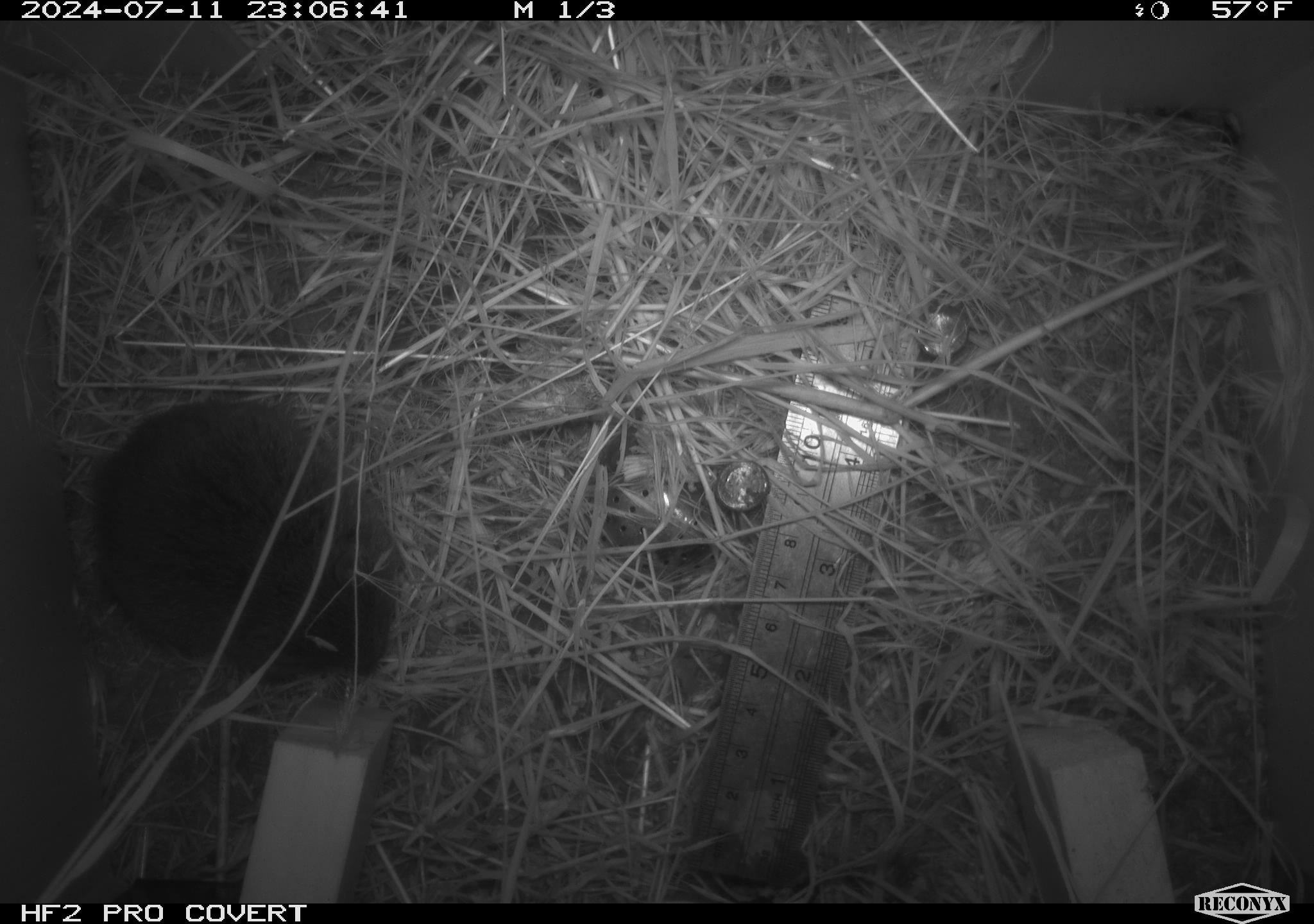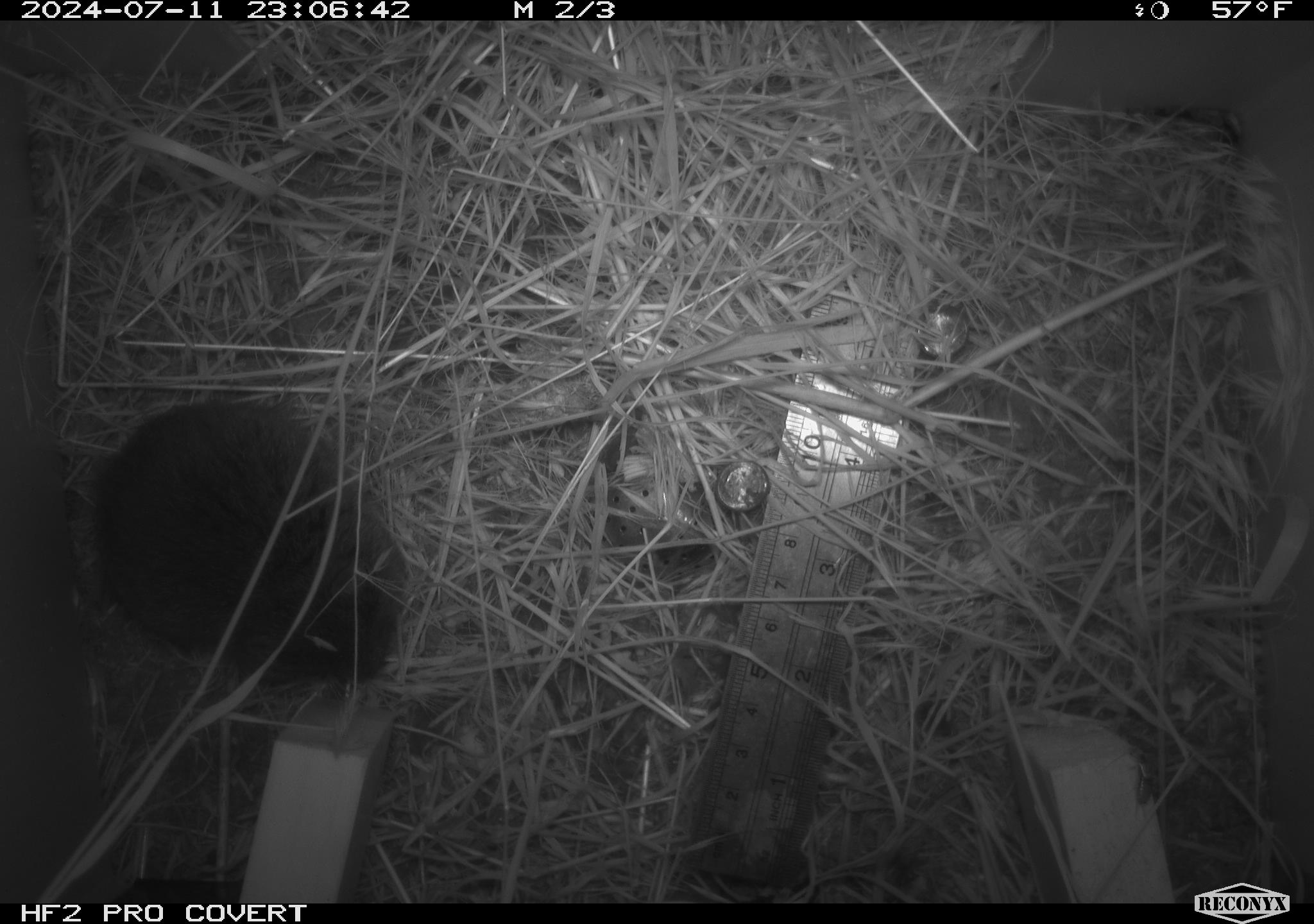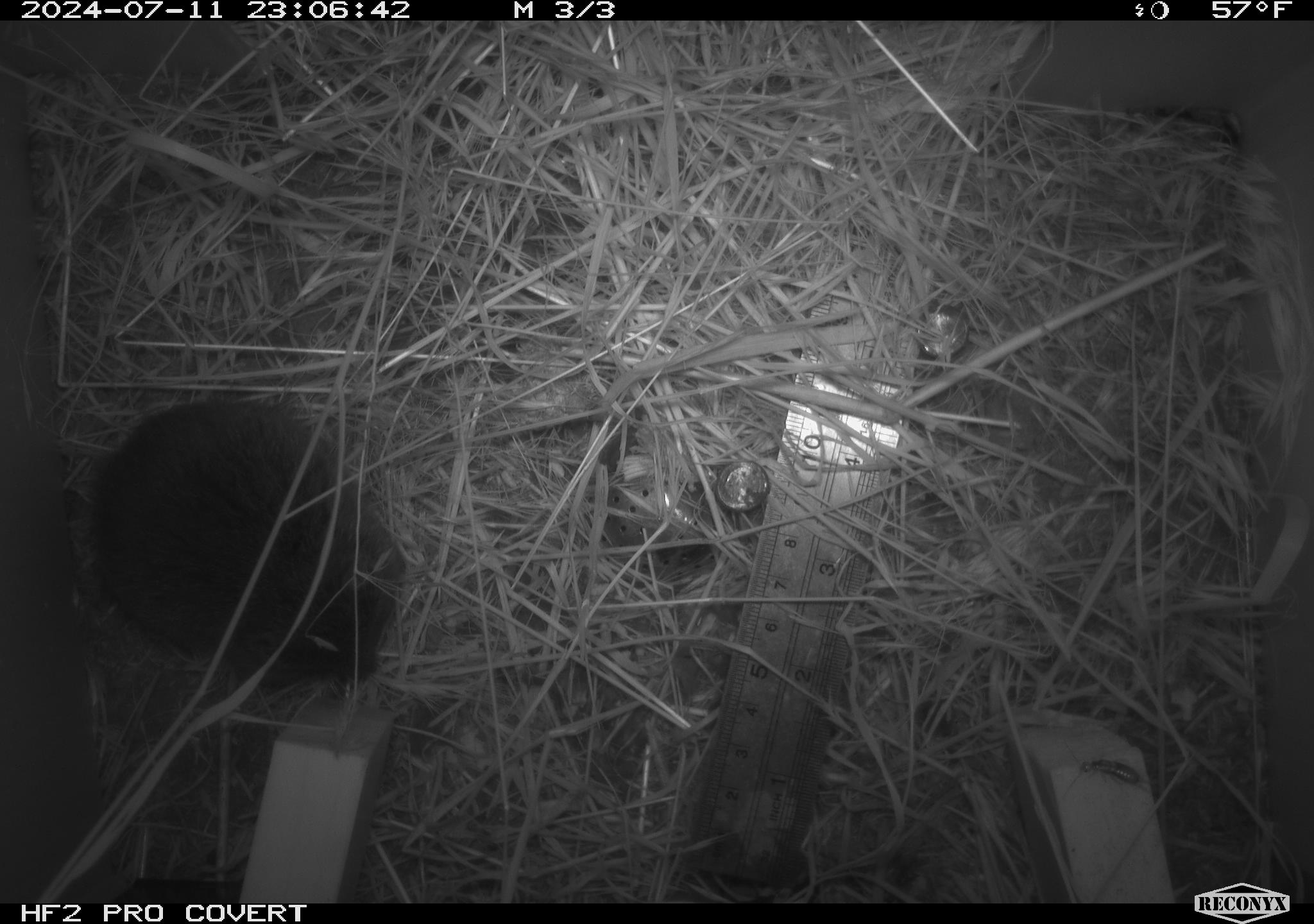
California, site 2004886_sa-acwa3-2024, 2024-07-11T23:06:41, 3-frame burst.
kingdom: Animalia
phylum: Chordata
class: Mammalia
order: Rodentia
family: Cricetidae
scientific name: Arvicolinae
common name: voles, lemmings, and muskrats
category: arvicolinae subfamily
Arvicolinae subfamily (voles, lemmings, and muskrats) (Arvicolinae).